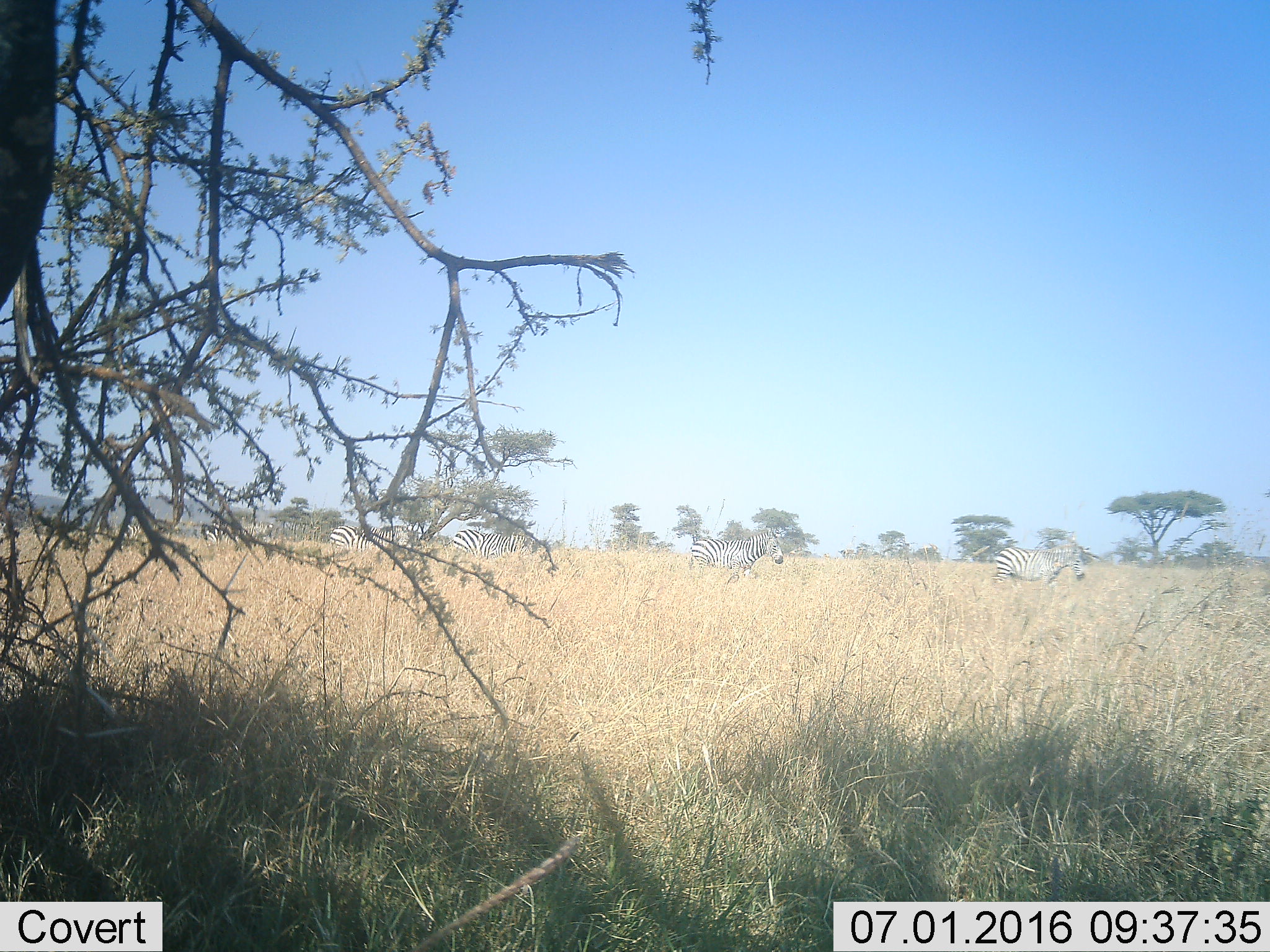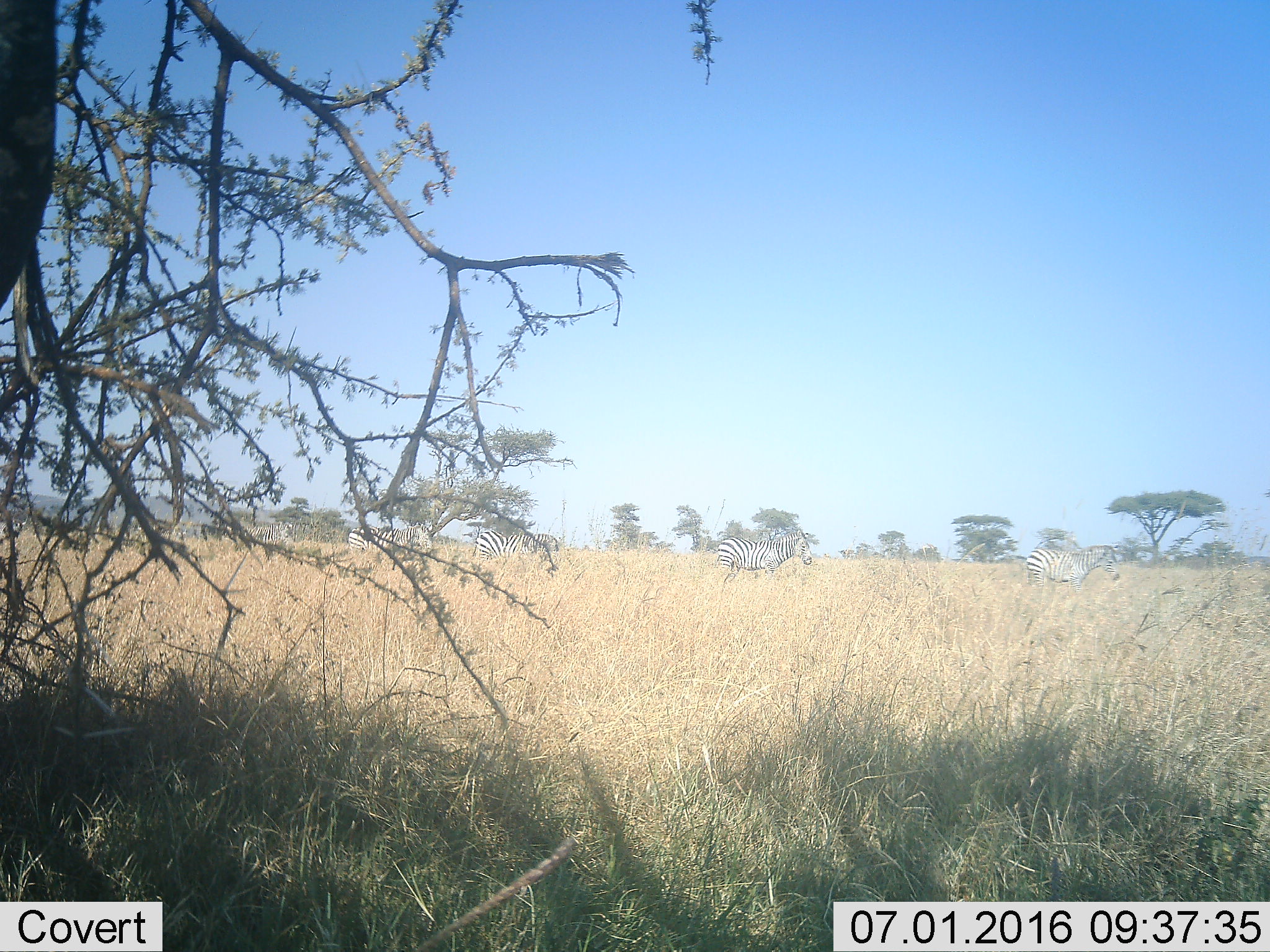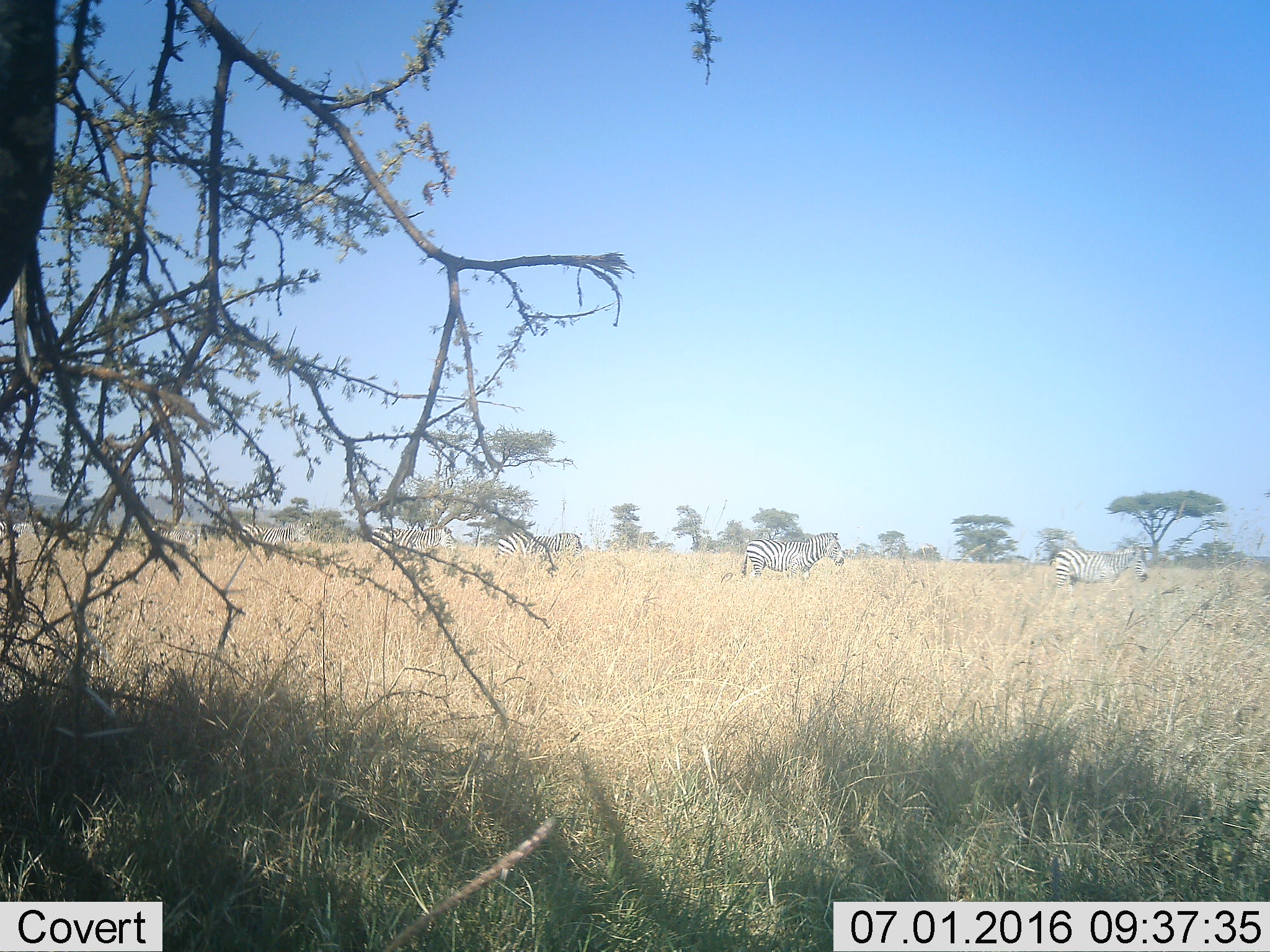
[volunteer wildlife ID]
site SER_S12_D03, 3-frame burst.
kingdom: Animalia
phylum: Chordata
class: Mammalia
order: Perissodactyla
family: Equidae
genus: Equus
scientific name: Equus quagga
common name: plains zebra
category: zebraplains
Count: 7.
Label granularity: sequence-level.